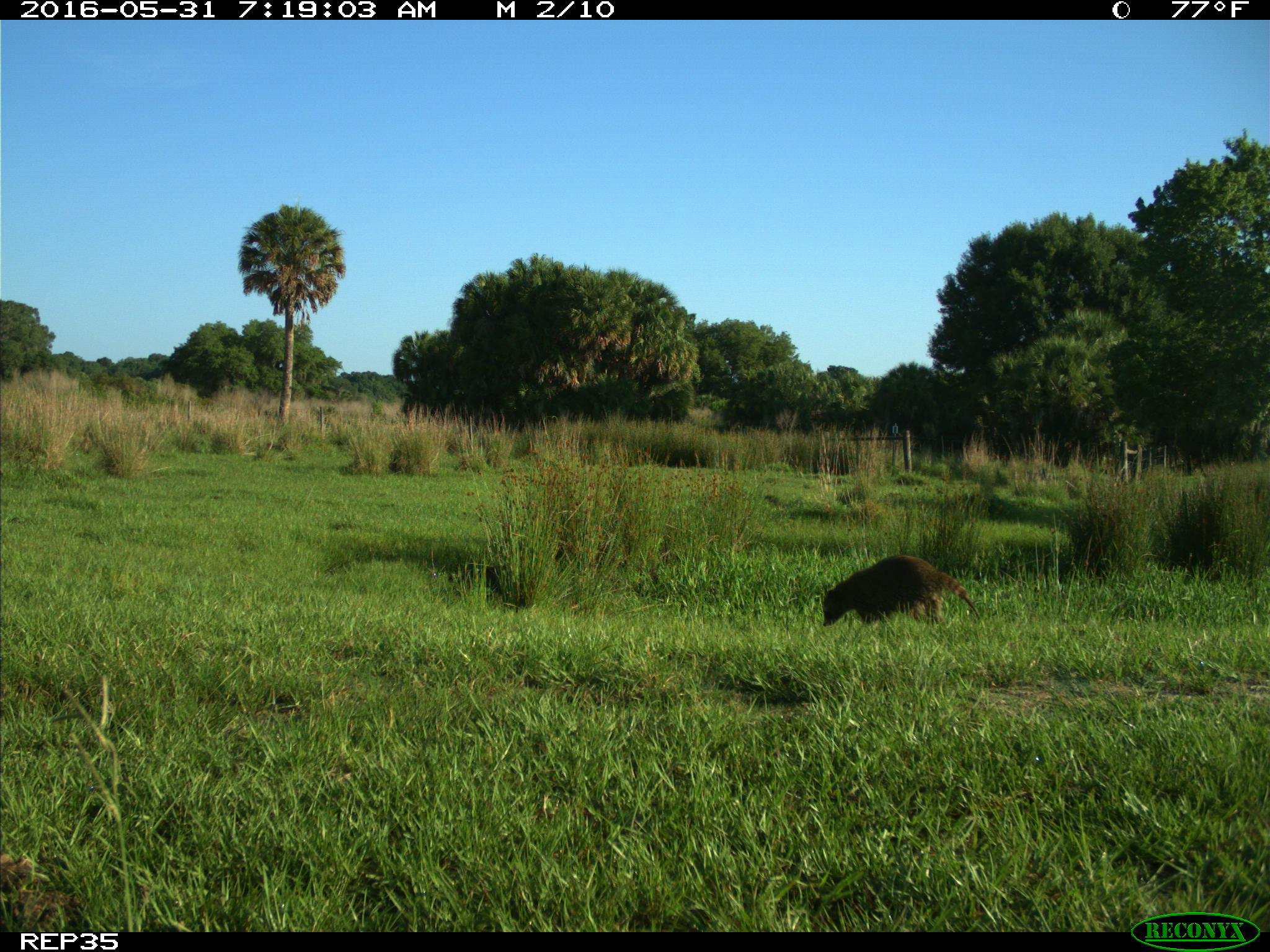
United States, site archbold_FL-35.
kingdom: Animalia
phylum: Chordata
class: Mammalia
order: Carnivora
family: Procyonidae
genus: Procyon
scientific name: Procyon lotor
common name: common raccoon